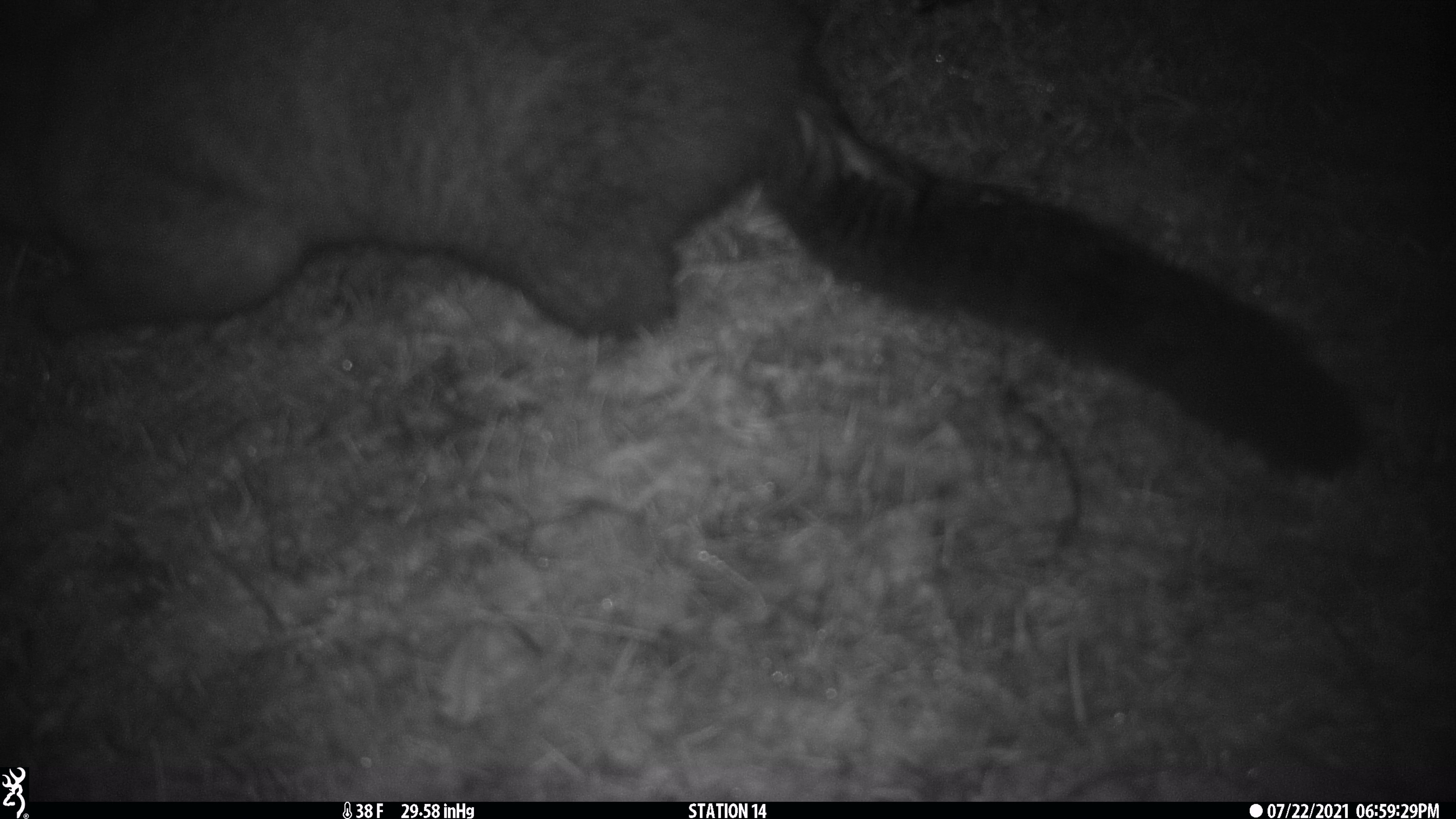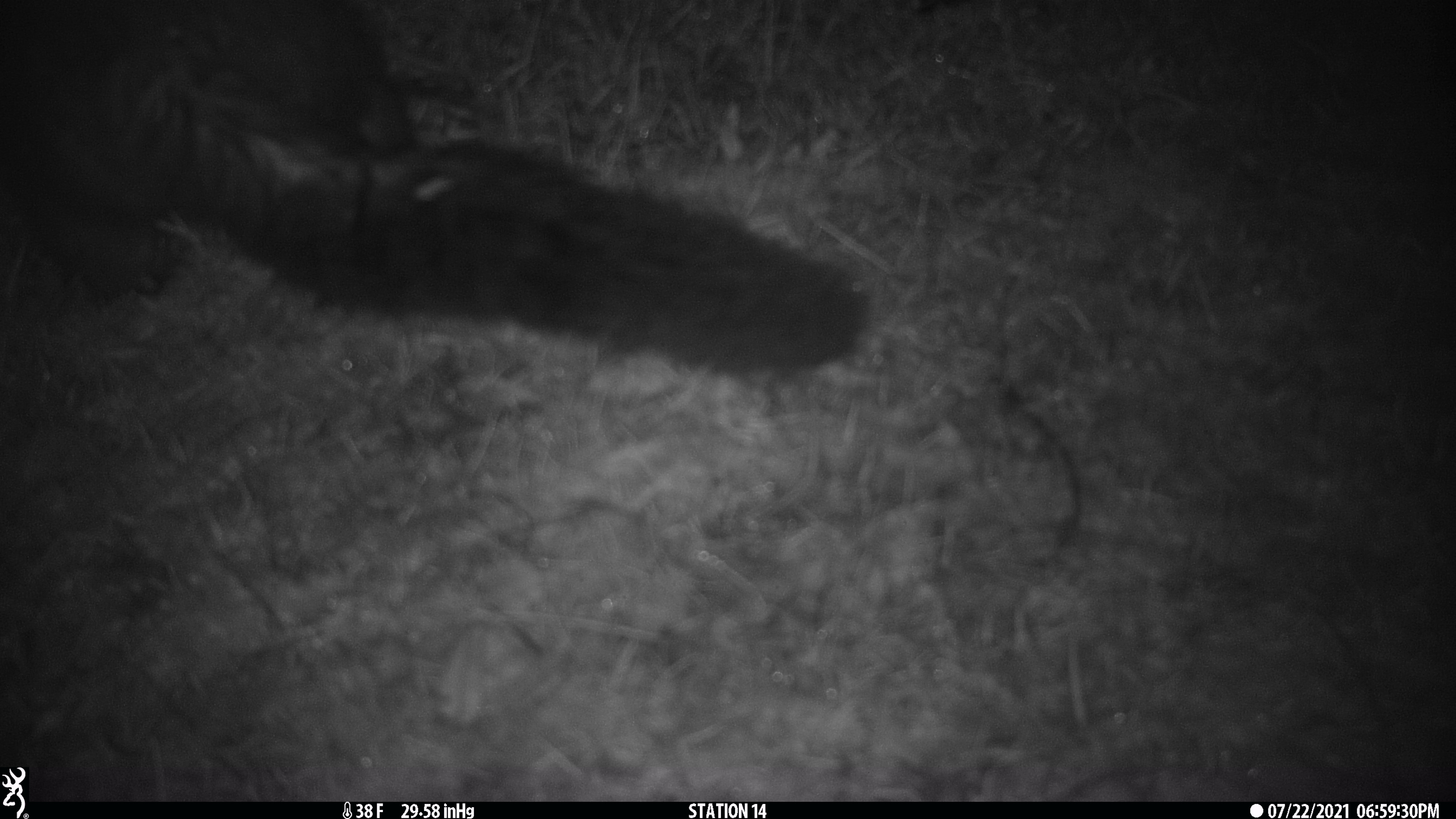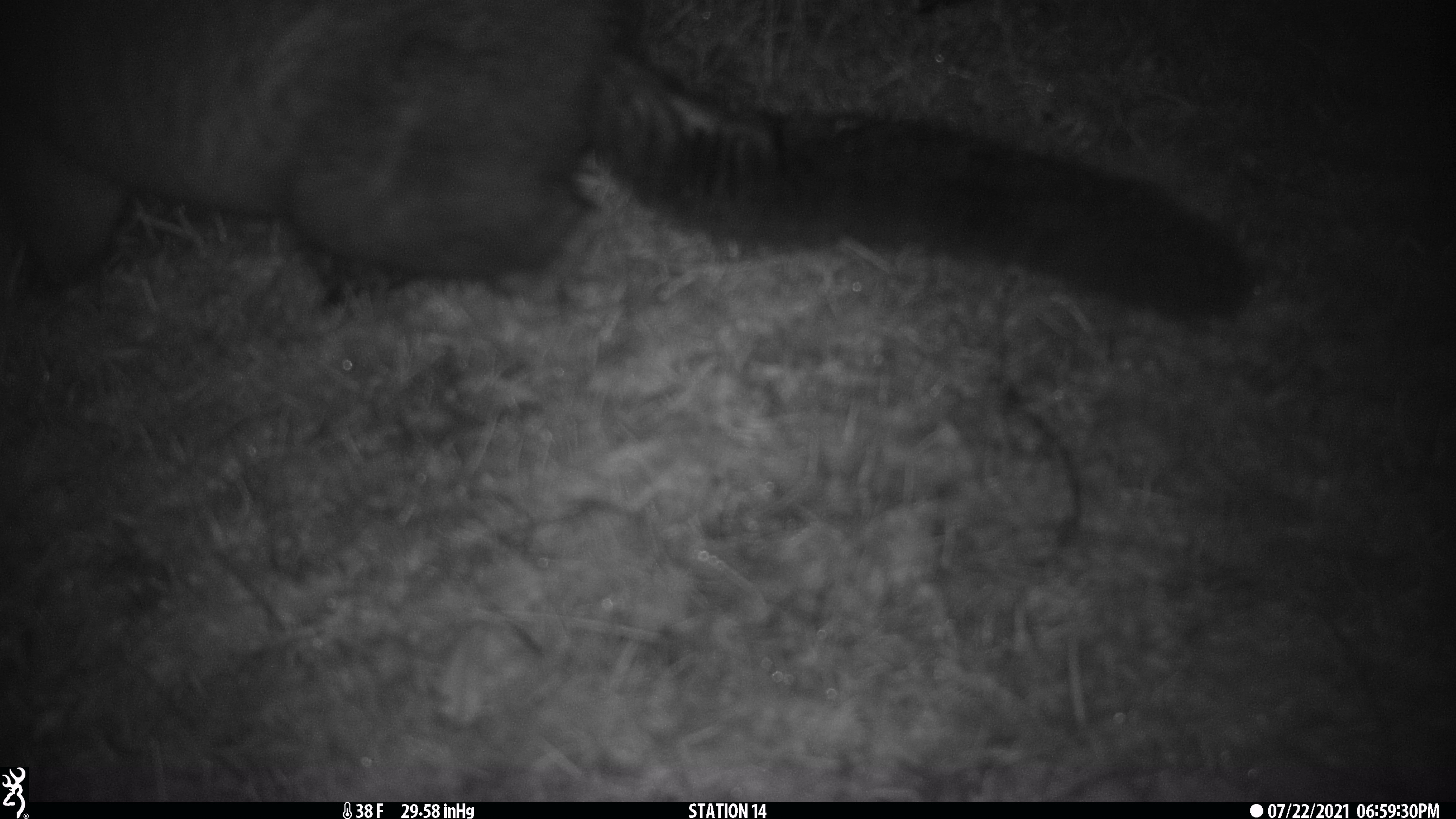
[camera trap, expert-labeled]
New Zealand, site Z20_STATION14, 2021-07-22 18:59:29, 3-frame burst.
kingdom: Animalia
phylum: Chordata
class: Mammalia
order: Diprotodontia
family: Phalangeridae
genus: Trichosurus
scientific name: Trichosurus vulpecula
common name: common brushtail possum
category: possum